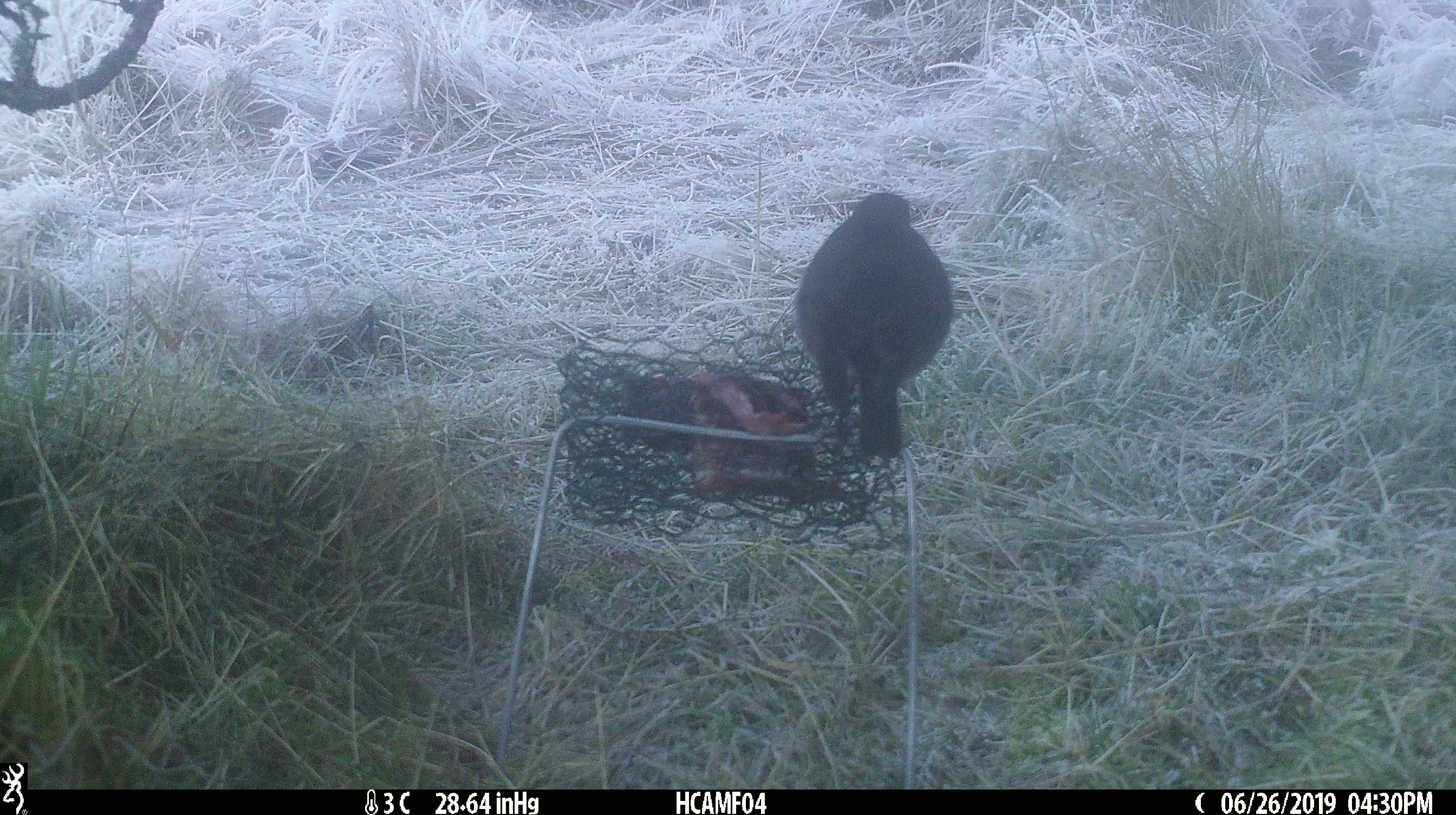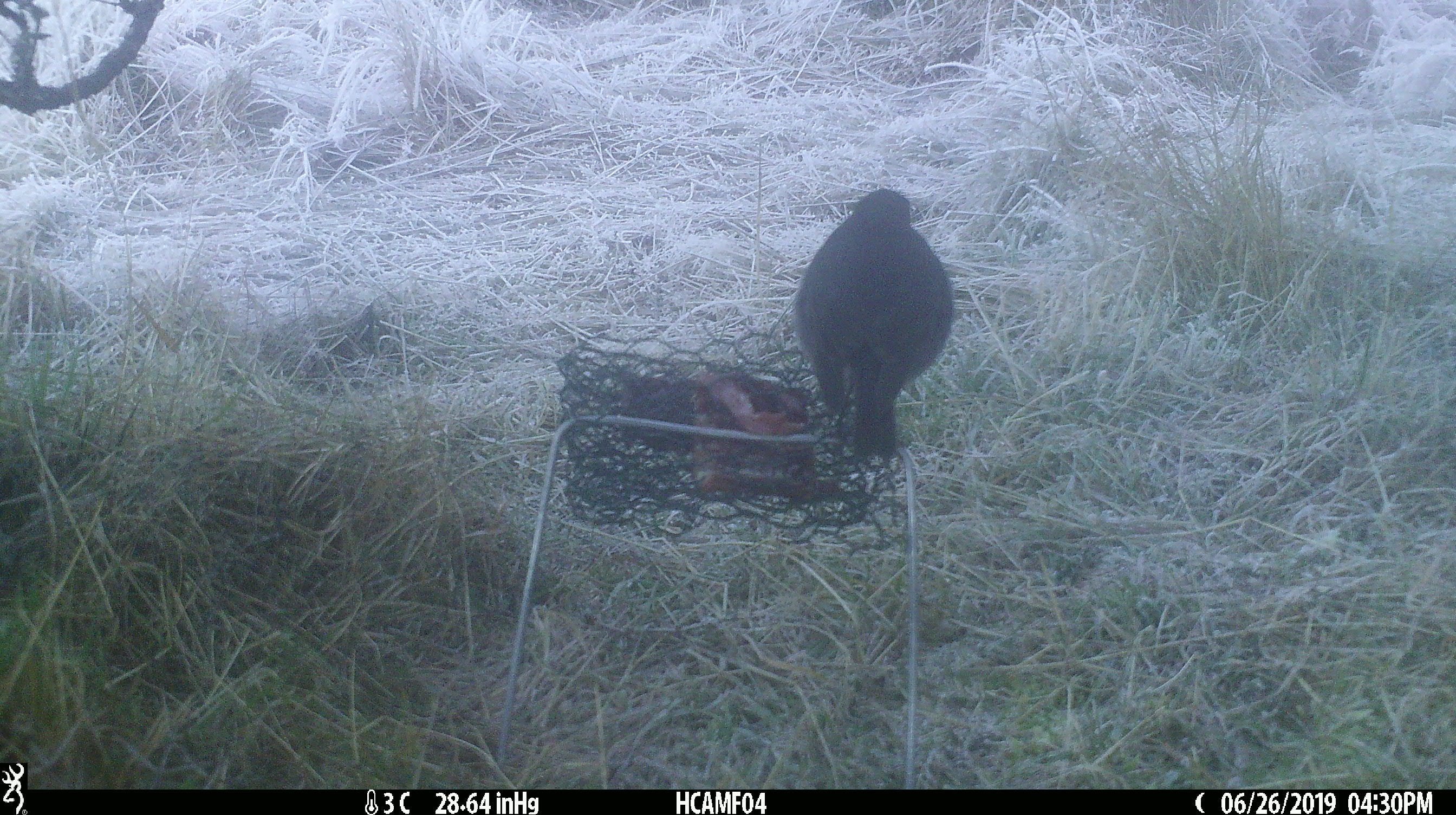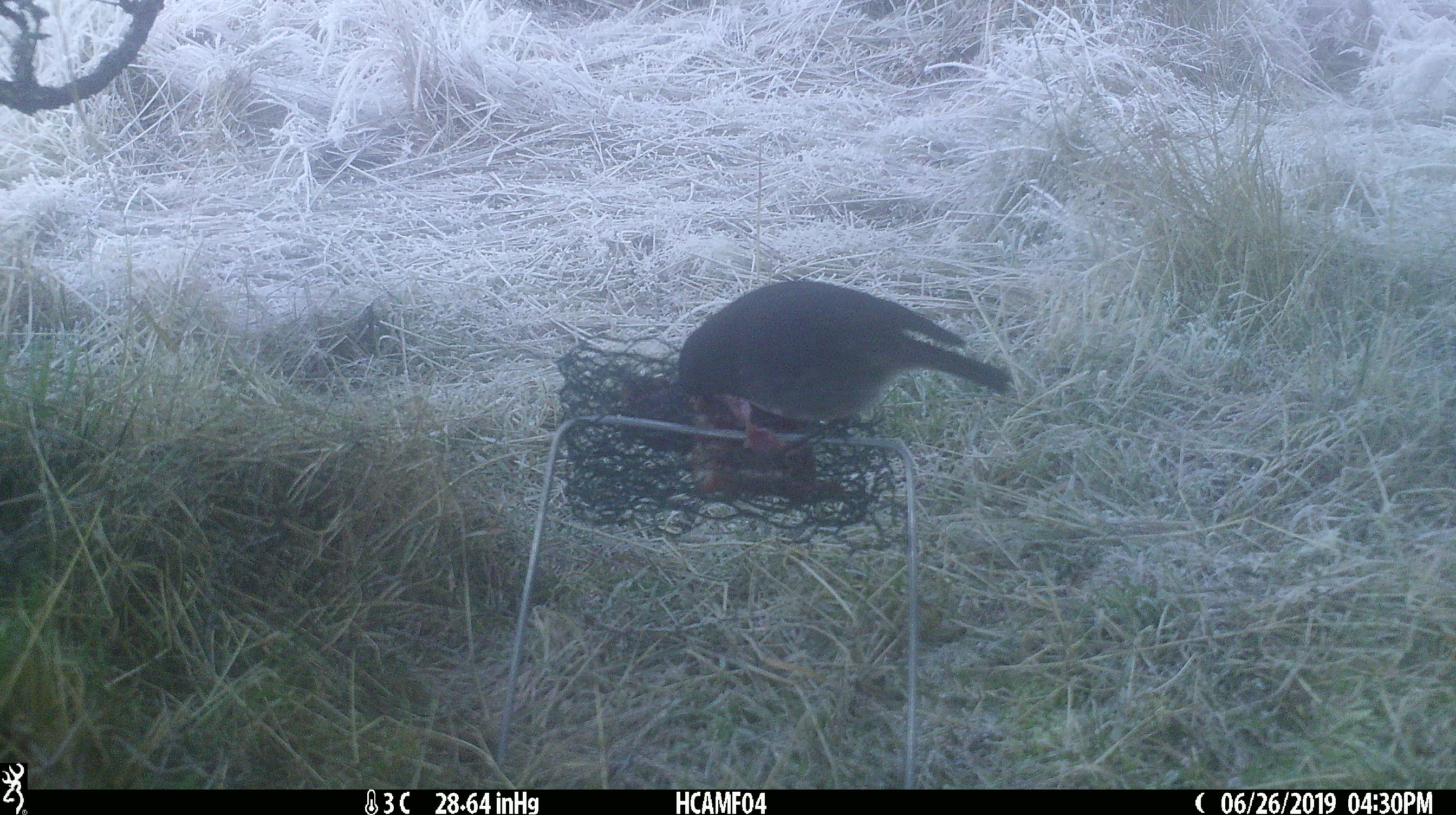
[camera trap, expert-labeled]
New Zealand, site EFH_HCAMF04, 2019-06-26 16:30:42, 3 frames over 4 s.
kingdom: Animalia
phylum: Chordata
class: Aves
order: Passeriformes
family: Petroicidae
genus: Petroica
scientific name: Petroica australis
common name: new zealand robin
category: robin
Robin (new zealand robin) (Petroica australis).